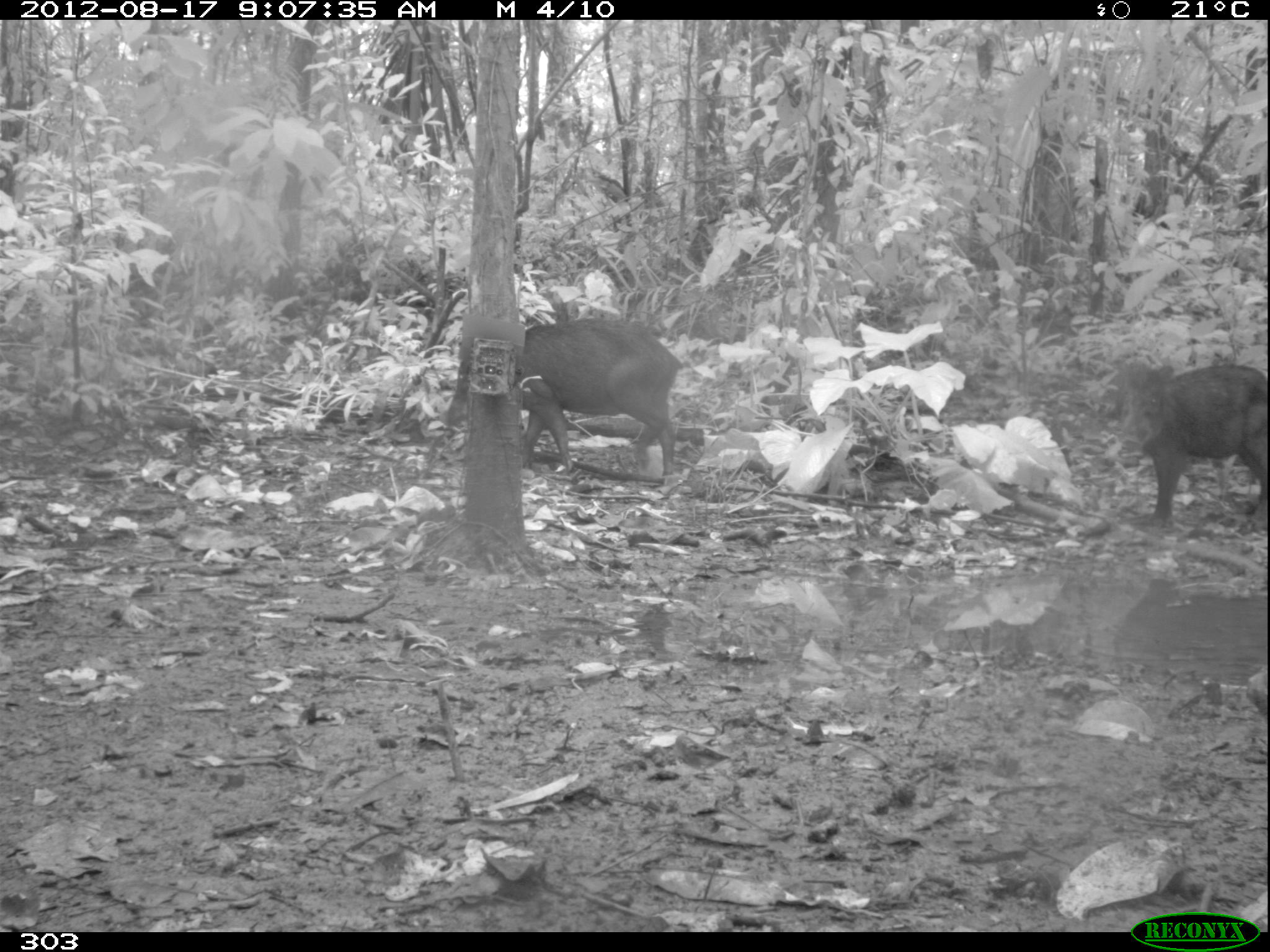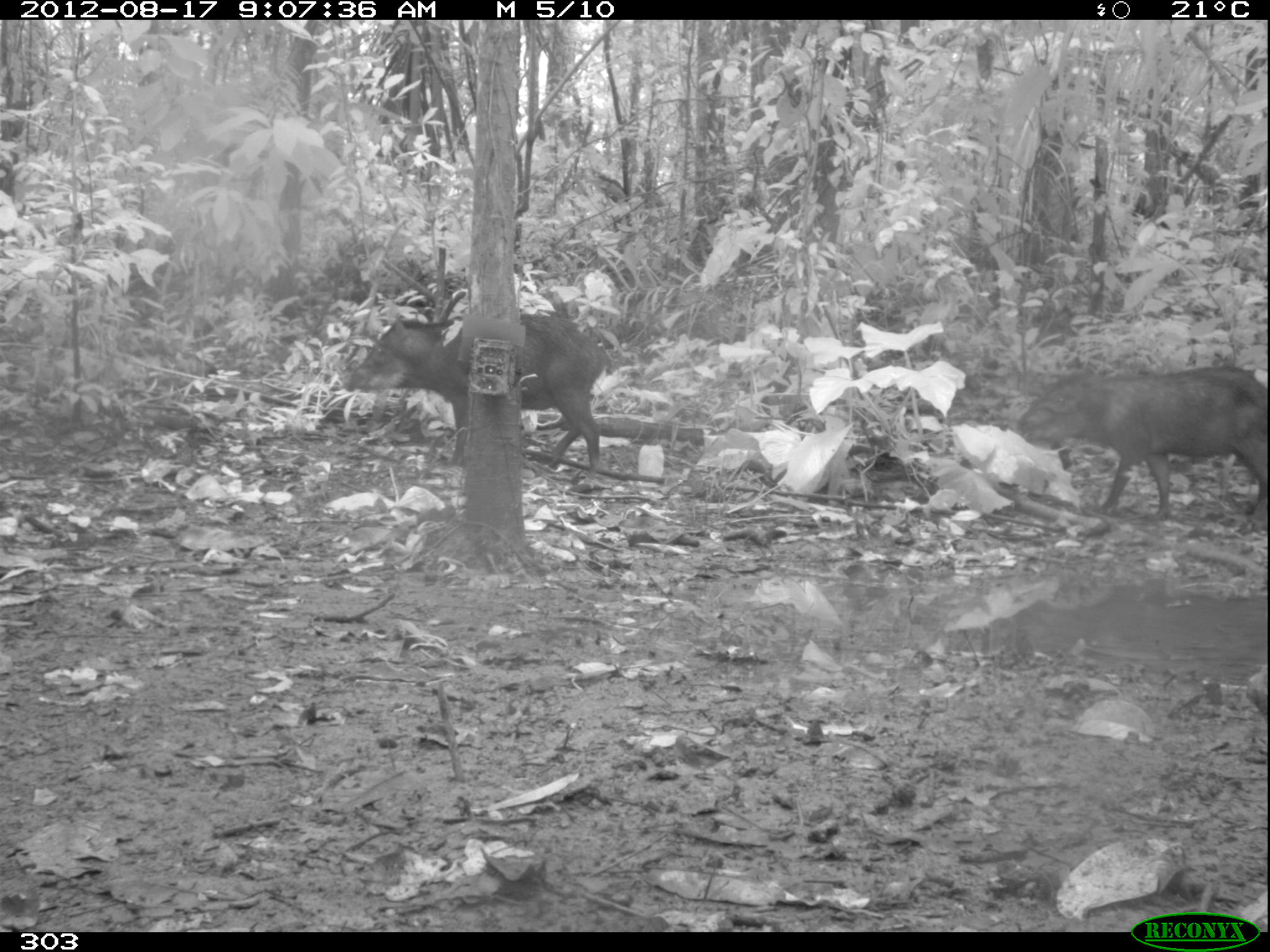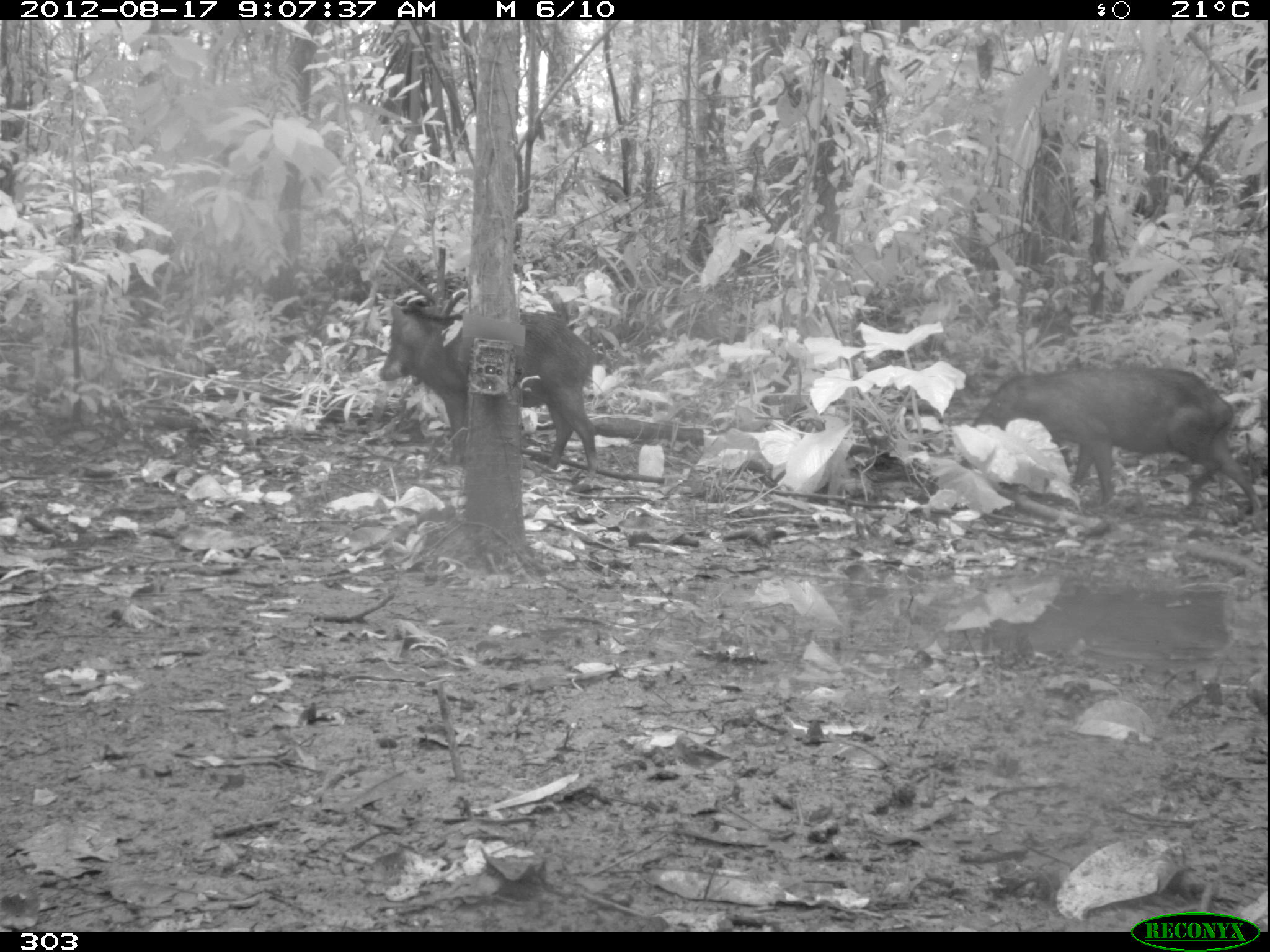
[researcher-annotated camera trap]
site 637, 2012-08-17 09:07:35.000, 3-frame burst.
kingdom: Animalia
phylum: Chordata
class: Mammalia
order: Artiodactyla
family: Tayassuidae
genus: Tayassu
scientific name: Tayassu pecari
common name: white-lipped peccary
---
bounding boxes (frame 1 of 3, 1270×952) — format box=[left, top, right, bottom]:
tayassu pecari: box=[447, 318, 677, 478]; box=[1112, 361, 1269, 524]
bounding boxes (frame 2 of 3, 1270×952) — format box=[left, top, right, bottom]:
tayassu pecari: box=[341, 313, 613, 481]; box=[1014, 364, 1267, 522]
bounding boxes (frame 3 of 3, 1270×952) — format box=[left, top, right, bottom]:
tayassu pecari: box=[955, 369, 1266, 521]; box=[377, 286, 599, 488]